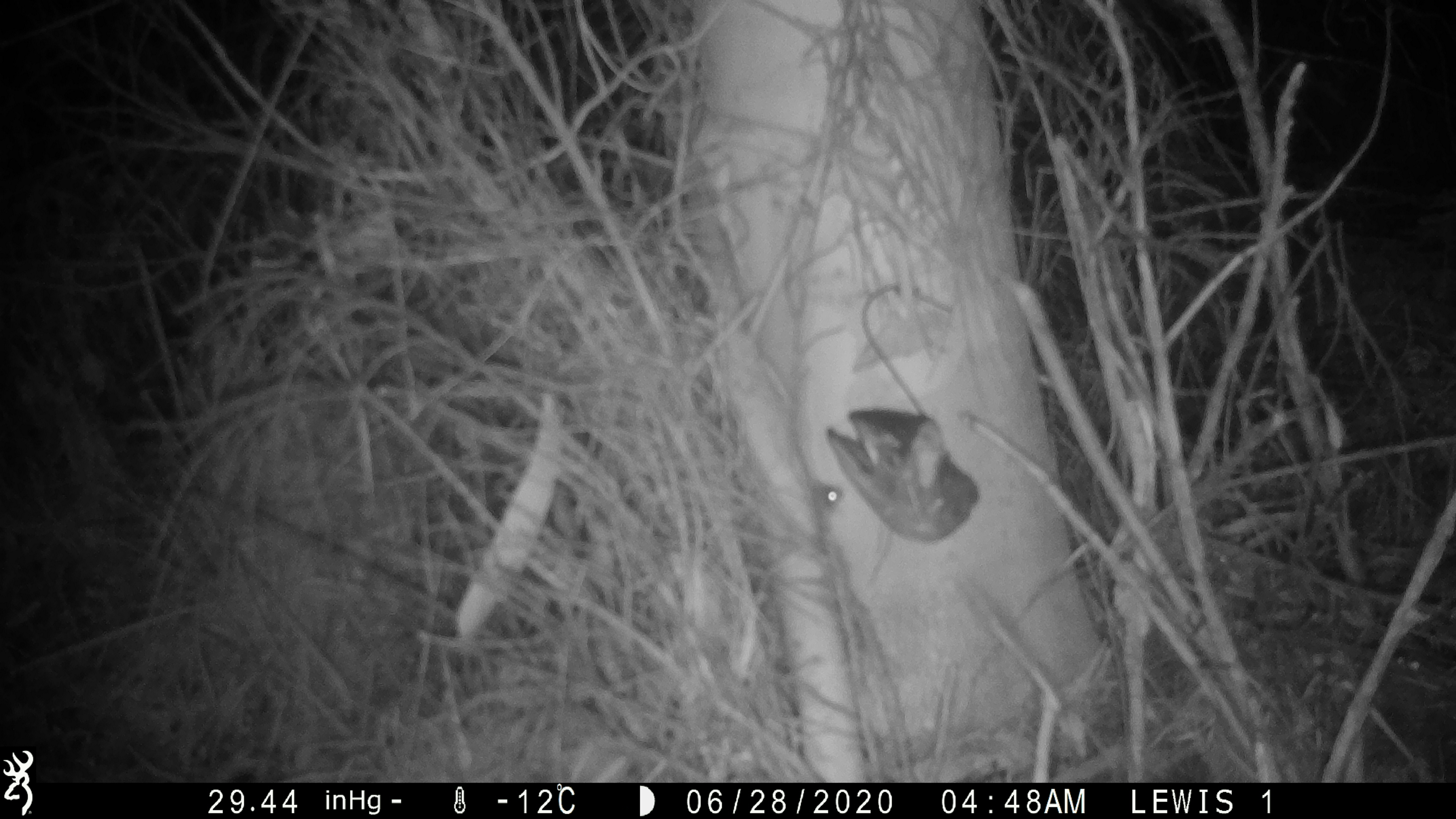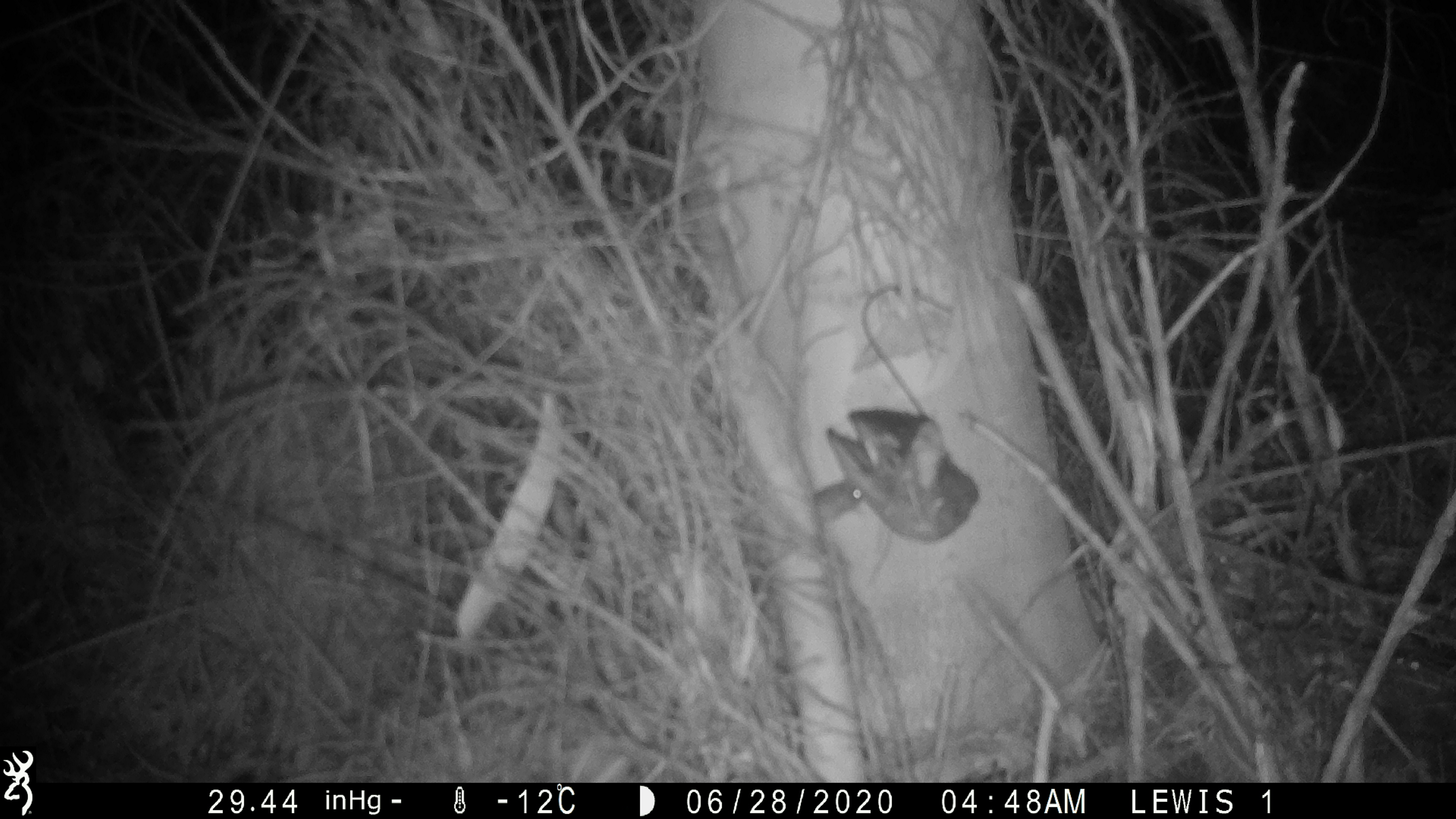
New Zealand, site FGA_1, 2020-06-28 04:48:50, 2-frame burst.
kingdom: Animalia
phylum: Chordata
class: Mammalia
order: Rodentia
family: Muridae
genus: Mus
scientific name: Mus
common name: mouse